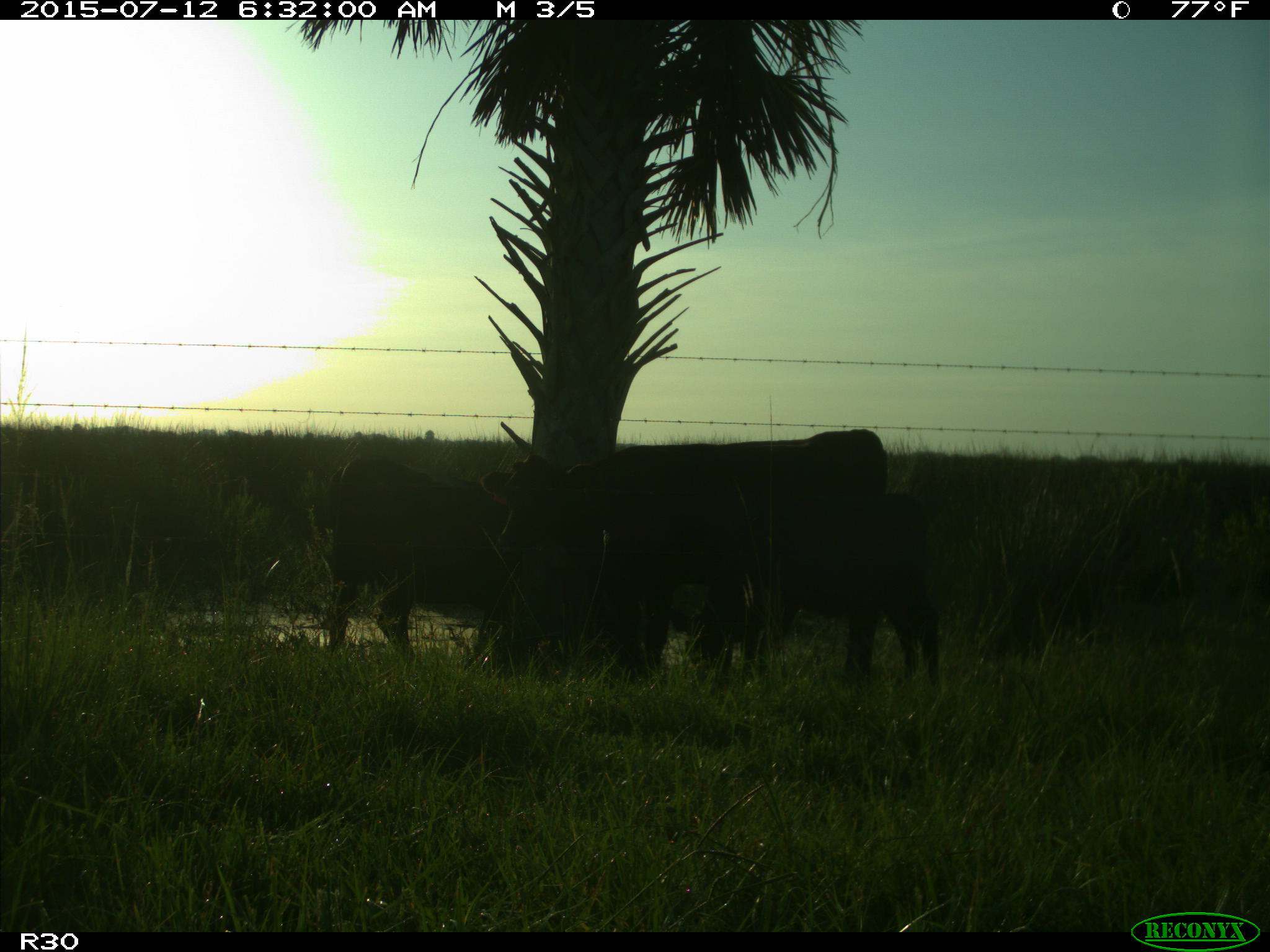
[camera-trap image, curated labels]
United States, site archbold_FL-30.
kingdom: Animalia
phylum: Chordata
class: Mammalia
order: Artiodactyla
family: Bovidae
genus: Bos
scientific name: Bos taurus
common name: domestic cow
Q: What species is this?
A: Bos taurus (domestic cow).